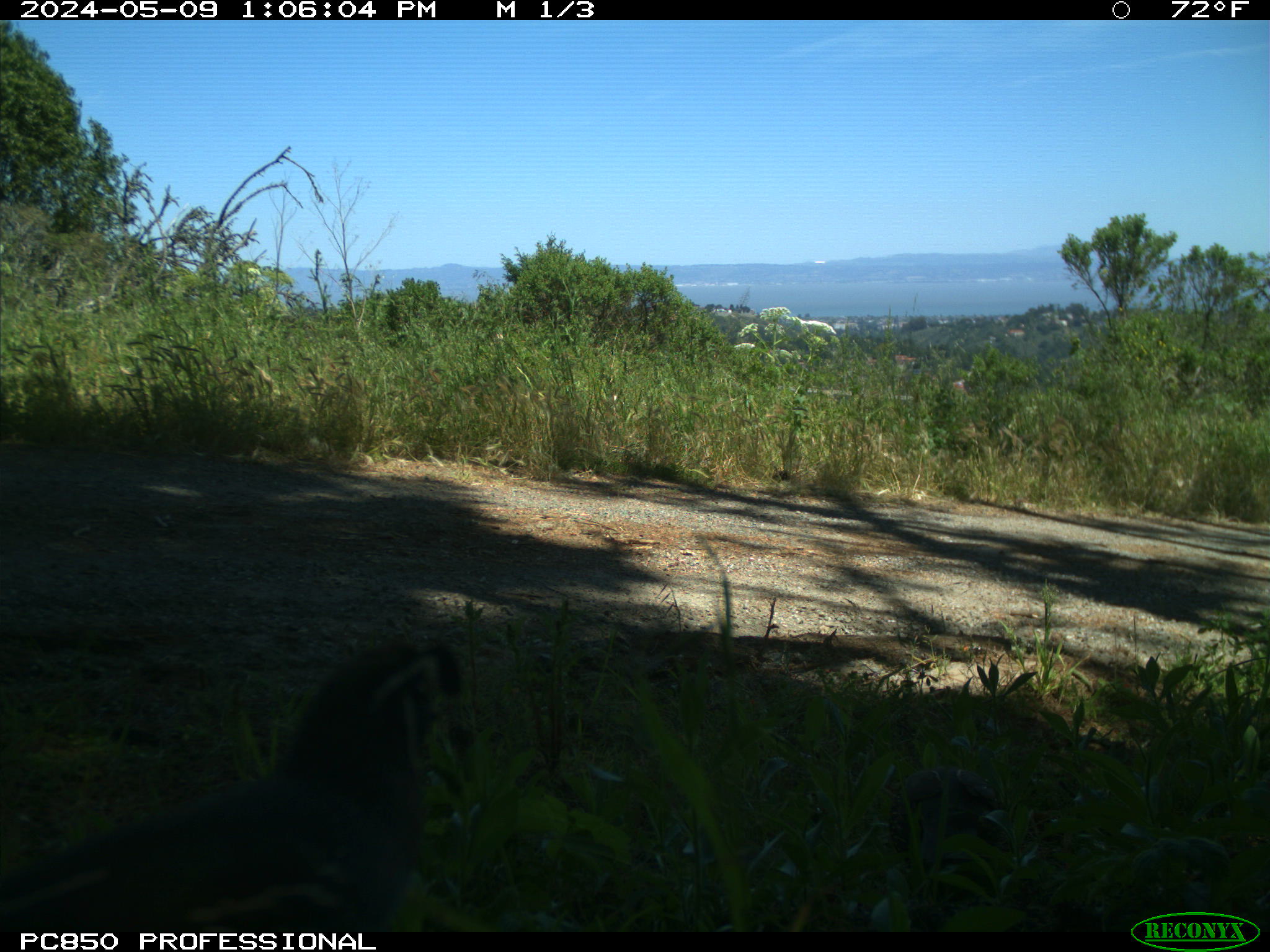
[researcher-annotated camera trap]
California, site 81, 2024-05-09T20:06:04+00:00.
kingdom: Animalia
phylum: Chordata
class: Aves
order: Galliformes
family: Odontophoridae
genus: Callipepla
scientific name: Callipepla californica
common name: california quail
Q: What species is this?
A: California quail (Callipepla californica).